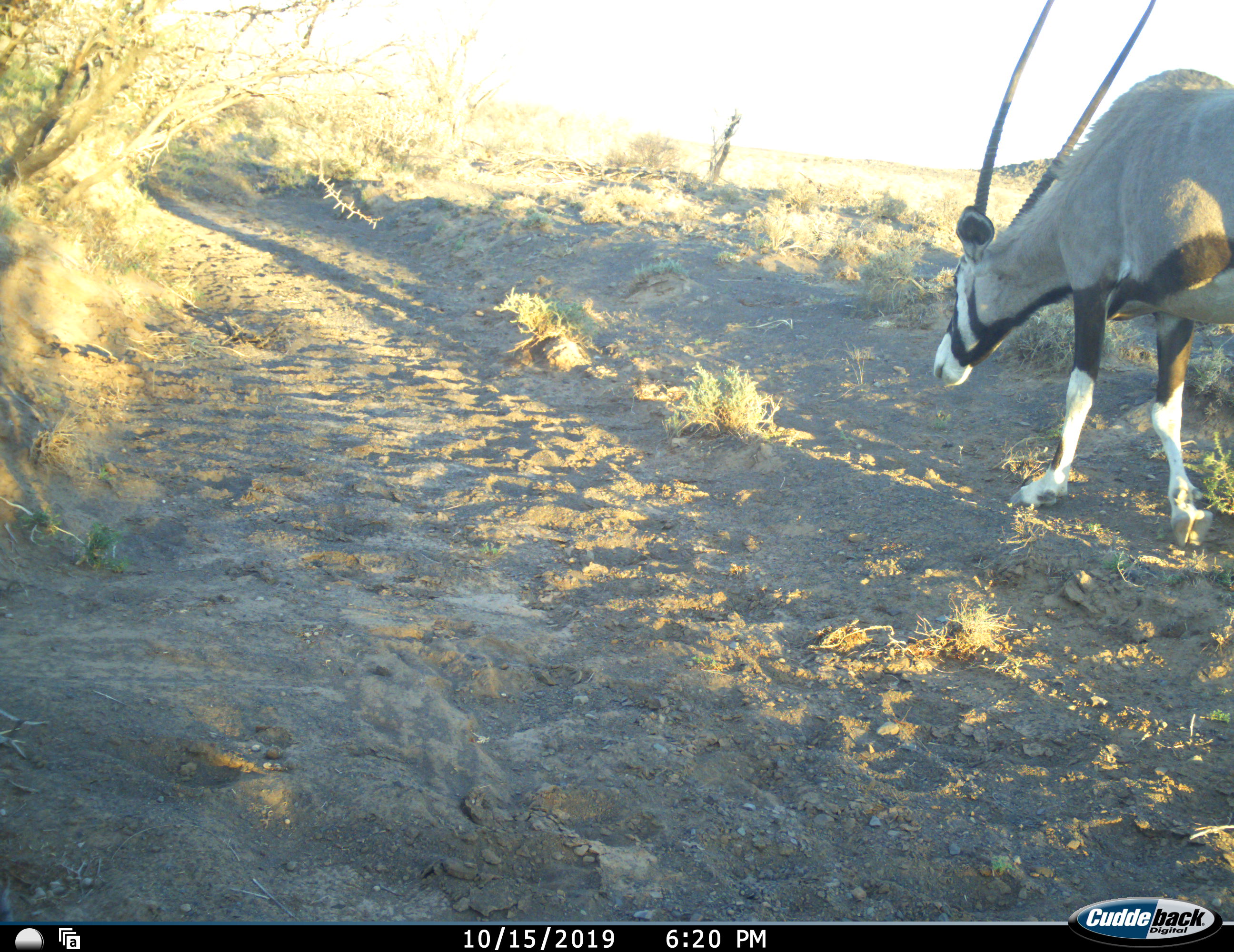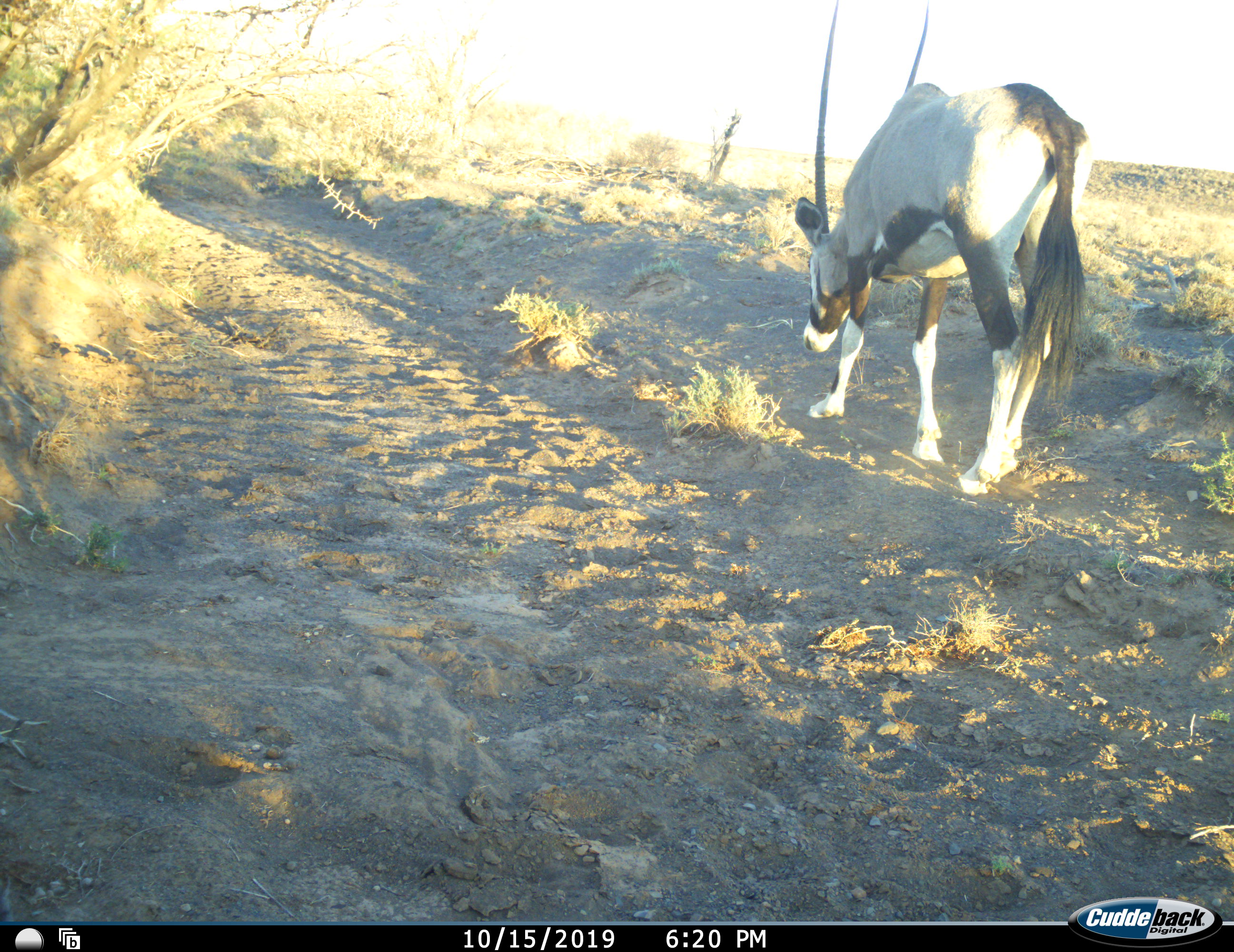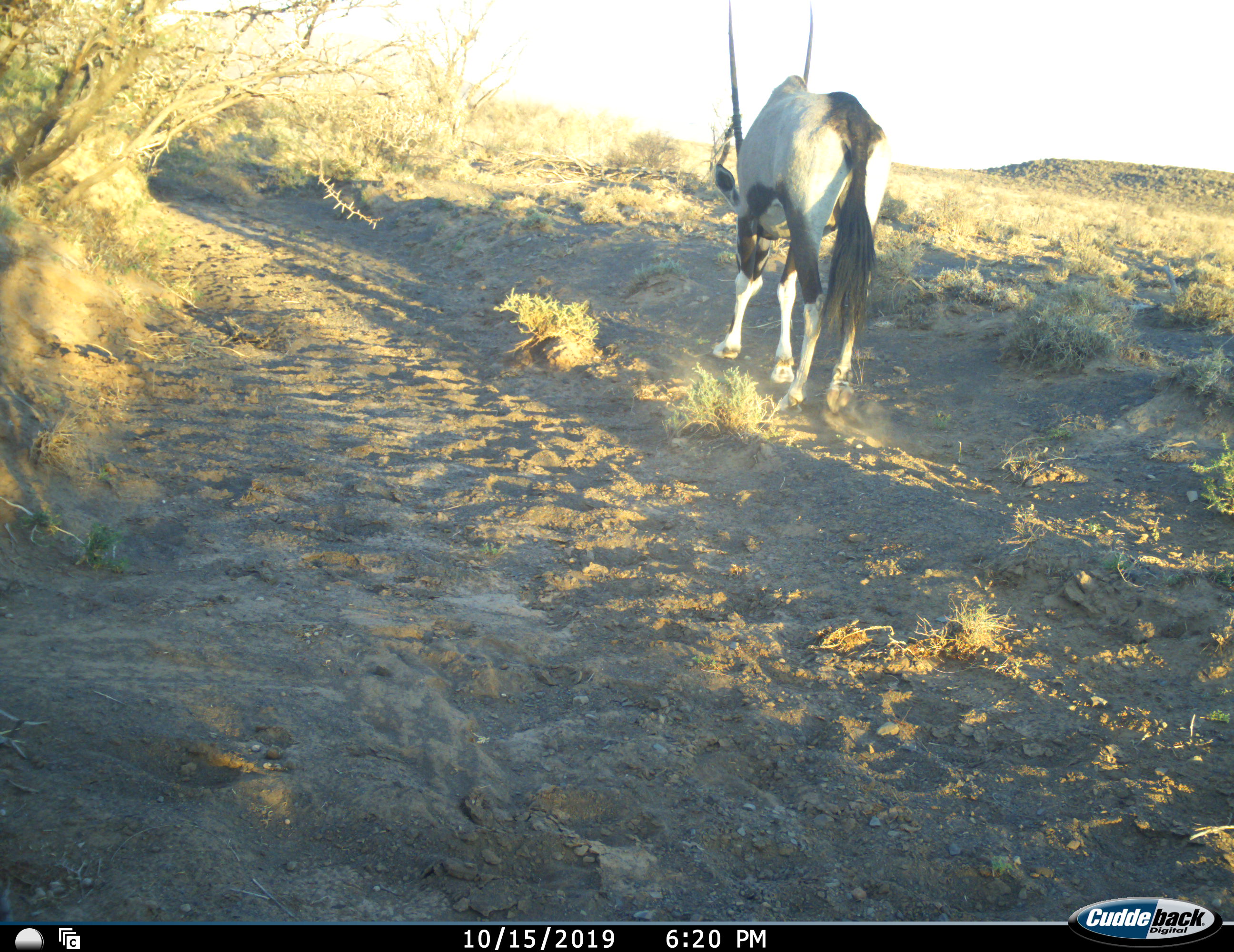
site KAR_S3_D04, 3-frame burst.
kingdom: Animalia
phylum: Chordata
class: Mammalia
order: Artiodactyla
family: Bovidae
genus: Oryx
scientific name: Oryx gazella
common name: gemsbok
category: oryx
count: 1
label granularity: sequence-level